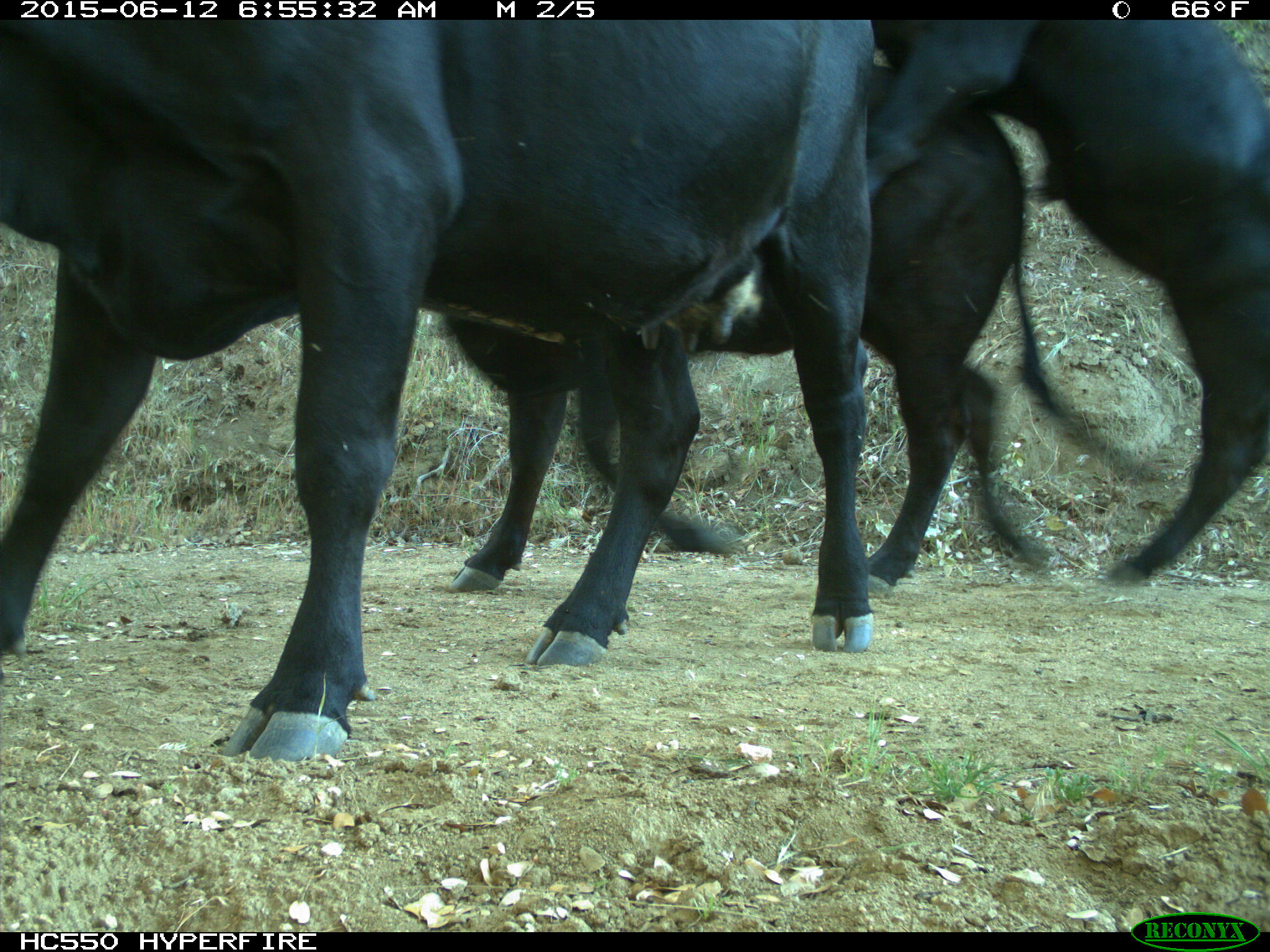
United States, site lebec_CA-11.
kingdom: Animalia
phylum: Chordata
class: Mammalia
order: Artiodactyla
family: Bovidae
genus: Bos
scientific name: Bos taurus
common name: domestic cow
Bos taurus (domestic cow).